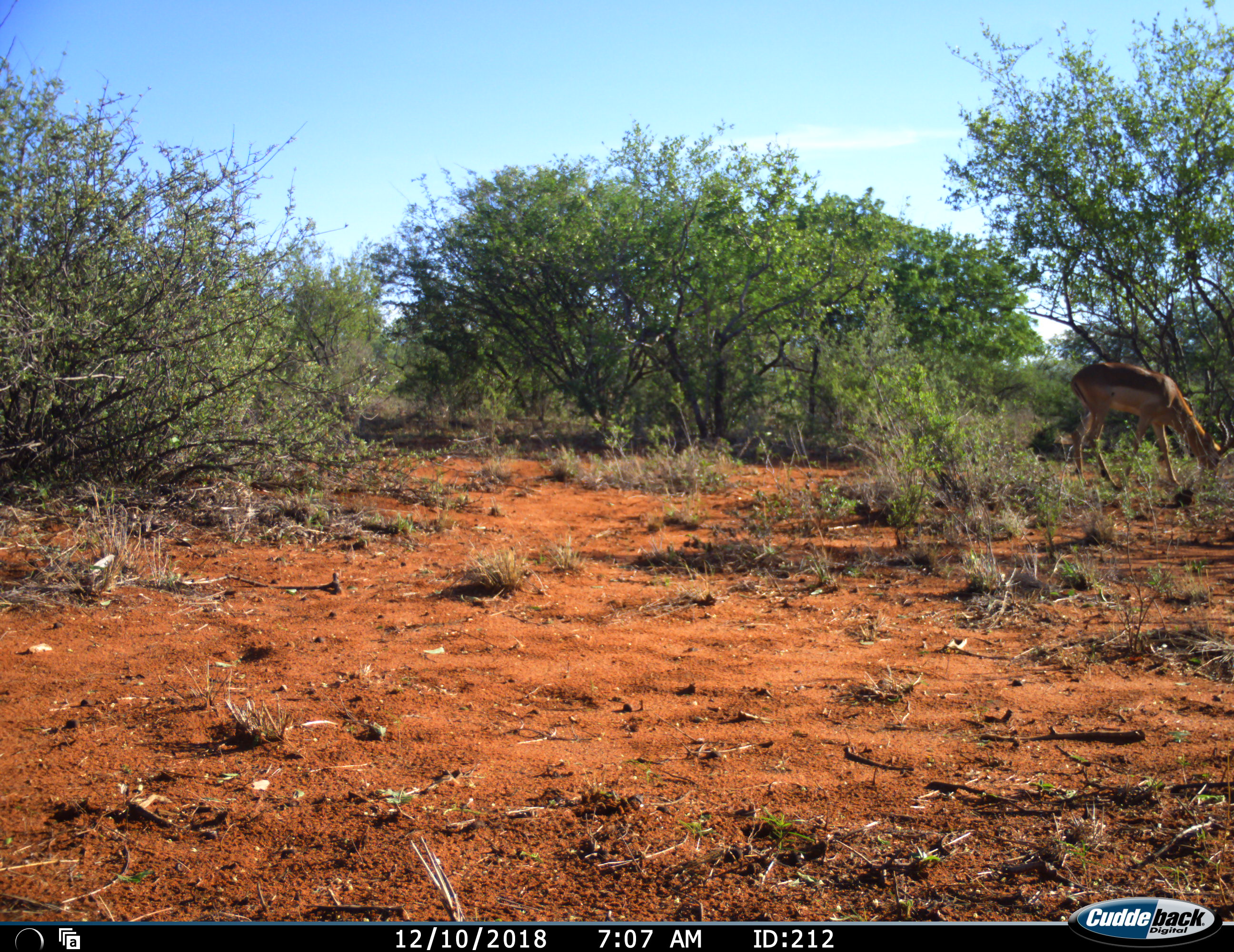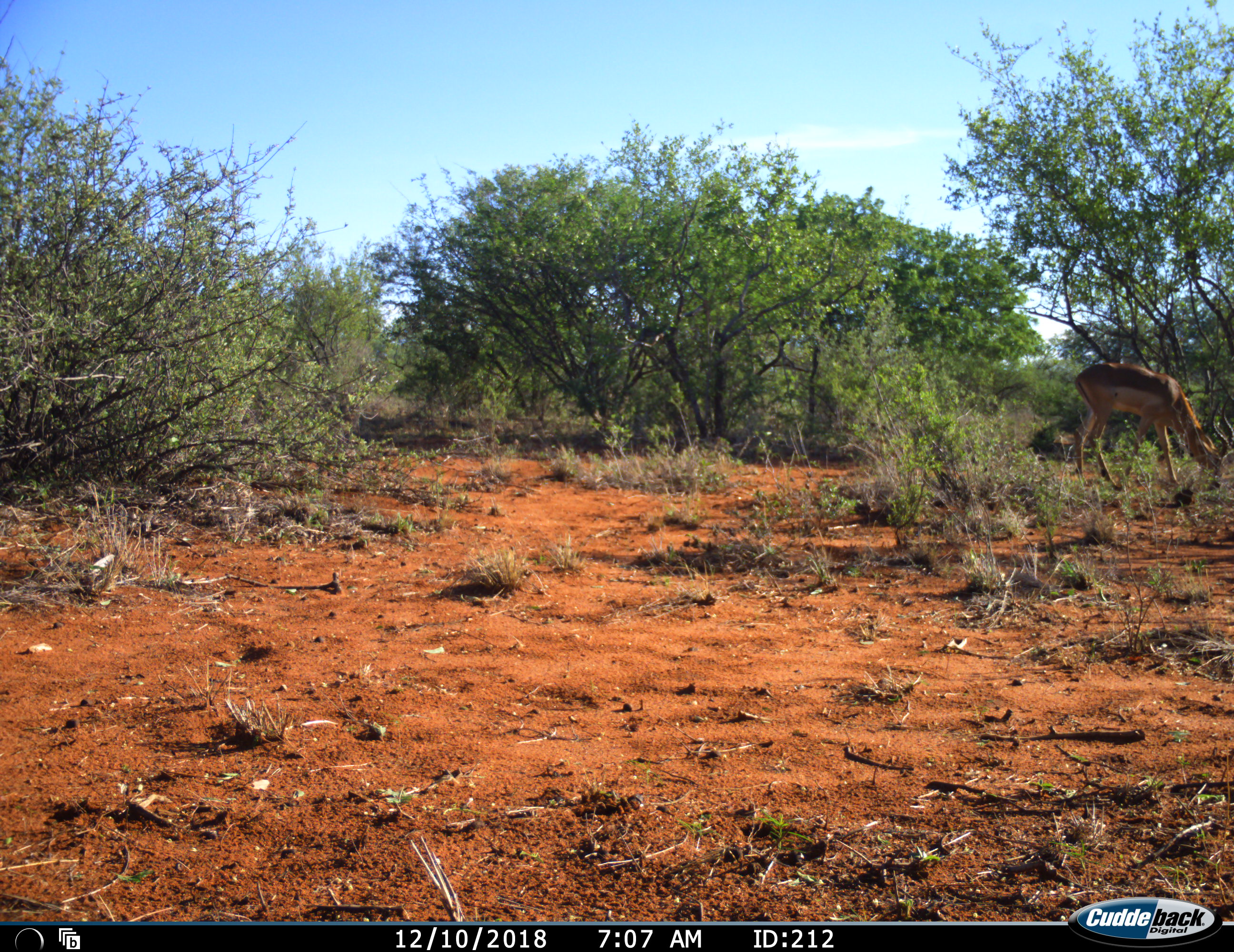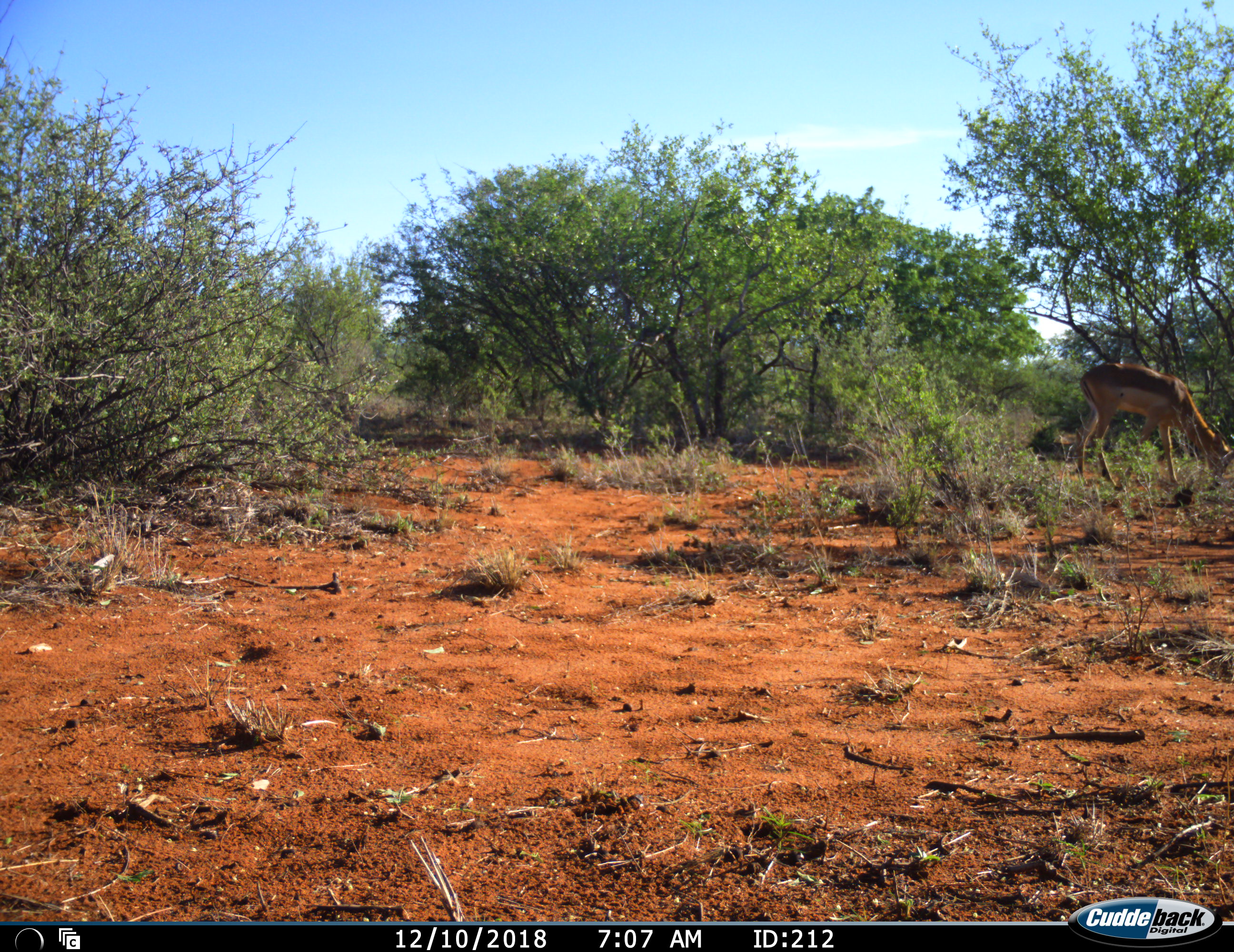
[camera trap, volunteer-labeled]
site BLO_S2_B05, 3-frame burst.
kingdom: Animalia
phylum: Chordata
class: Mammalia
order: Artiodactyla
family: Bovidae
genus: Aepyceros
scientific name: Aepyceros melampus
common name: impala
Impala (Aepyceros melampus), count 1. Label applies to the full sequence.